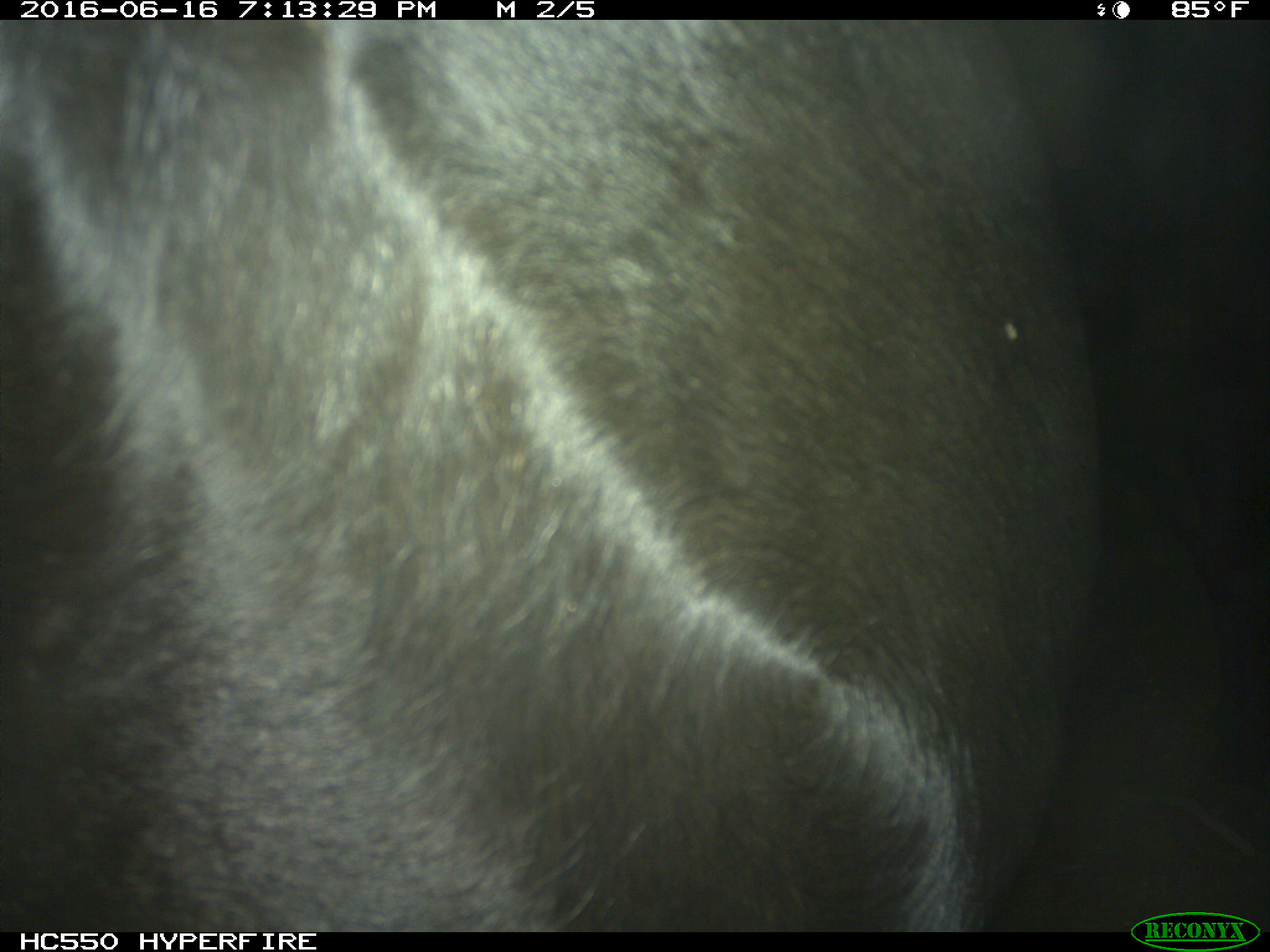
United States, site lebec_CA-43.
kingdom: Animalia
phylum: Chordata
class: Mammalia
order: Artiodactyla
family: Bovidae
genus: Bos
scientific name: Bos taurus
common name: domestic cow